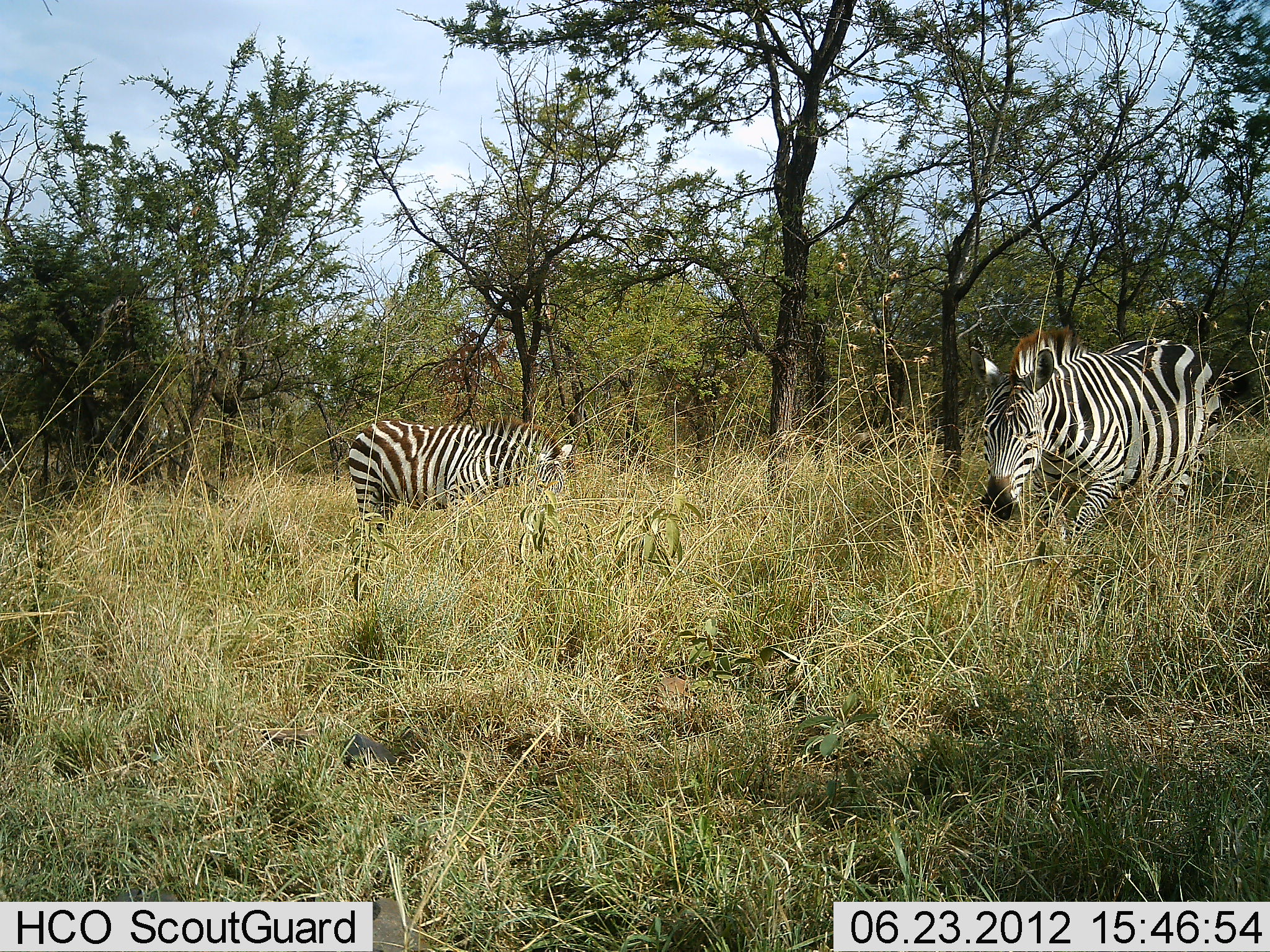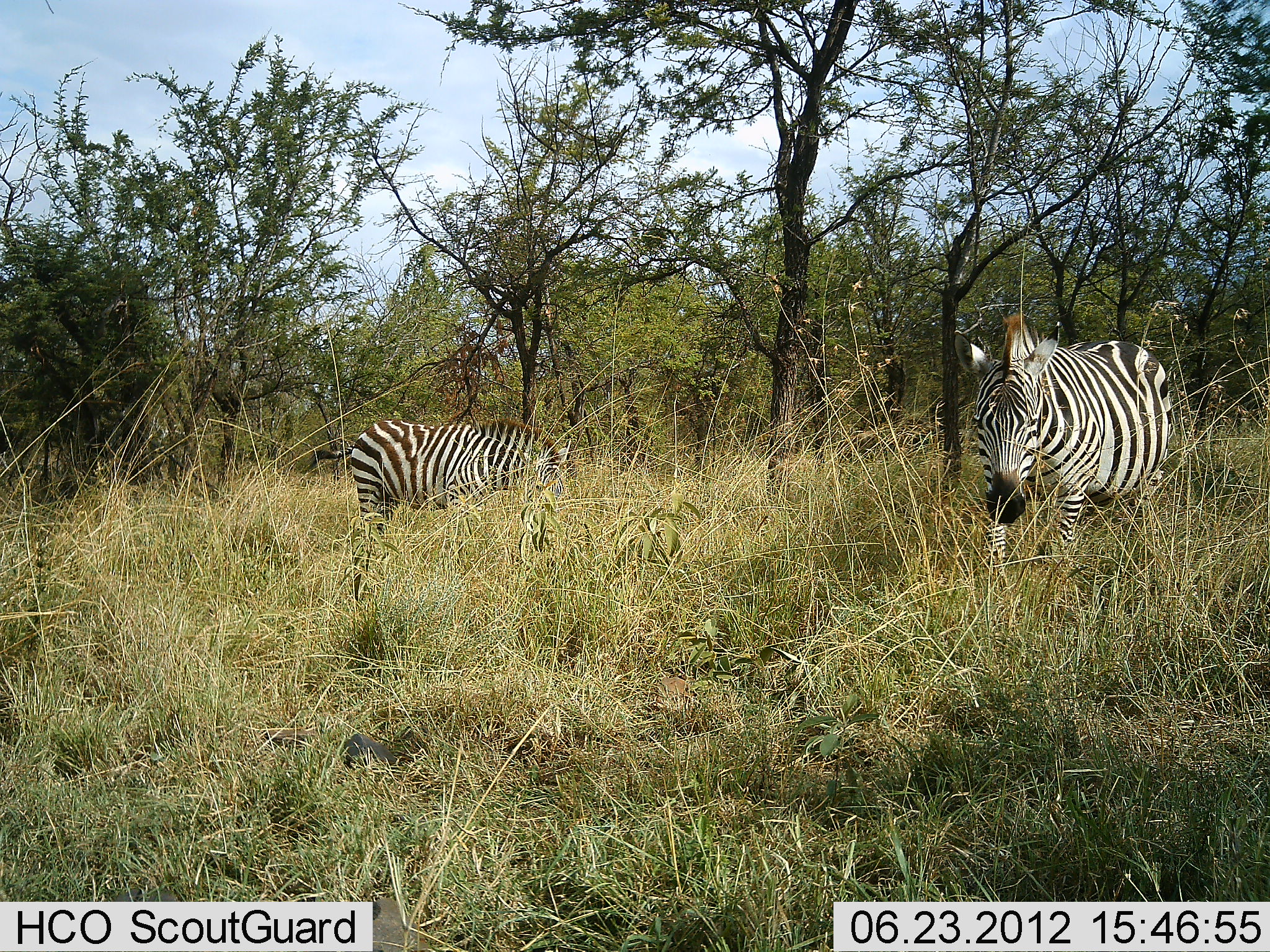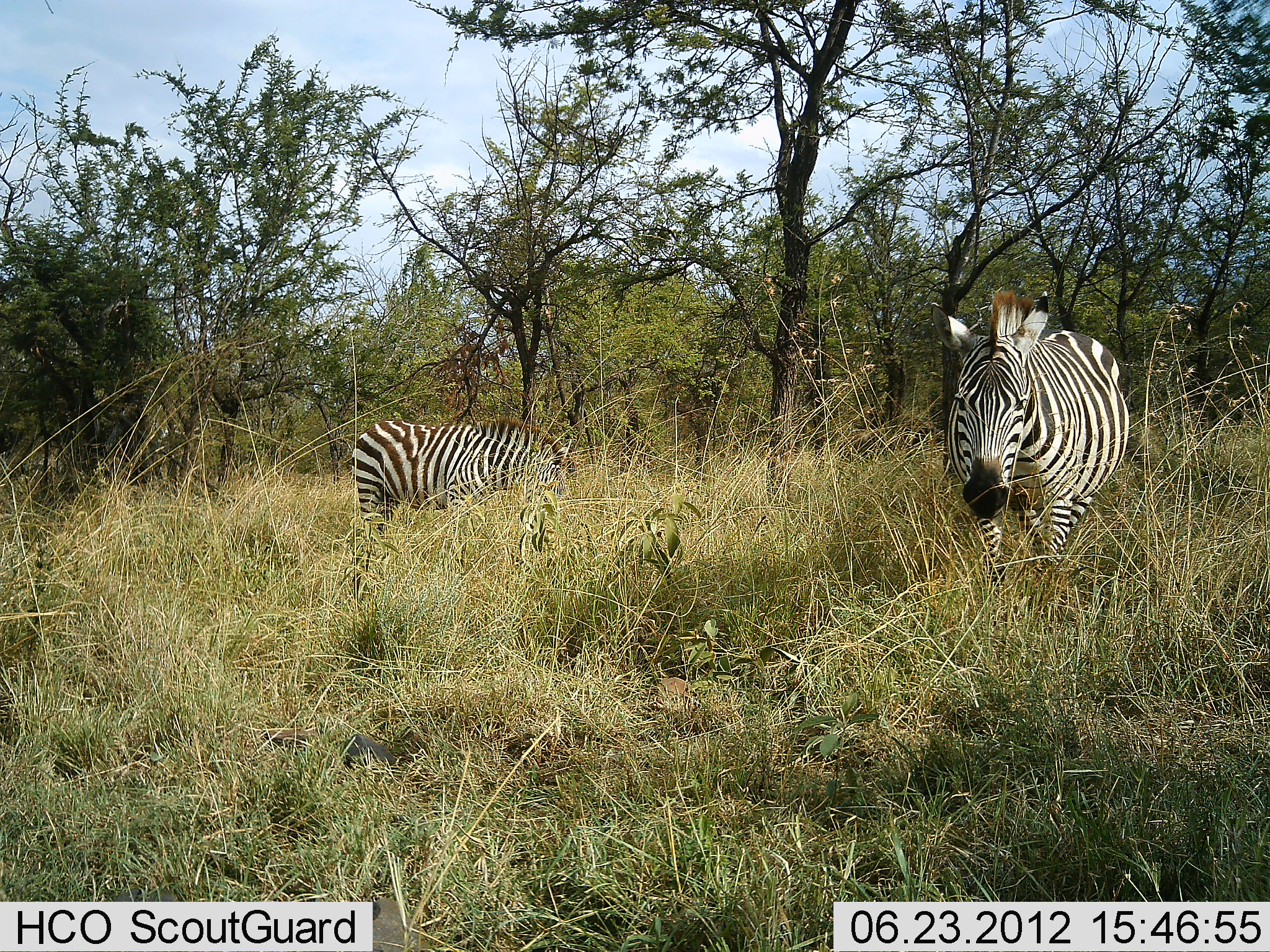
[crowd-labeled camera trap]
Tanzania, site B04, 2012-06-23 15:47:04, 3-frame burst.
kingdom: Animalia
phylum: Chordata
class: Mammalia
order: Perissodactyla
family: Equidae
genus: Equus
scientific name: Equus quagga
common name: plains zebra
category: zebra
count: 2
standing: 40%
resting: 0%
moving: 50%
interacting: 0%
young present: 0%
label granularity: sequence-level